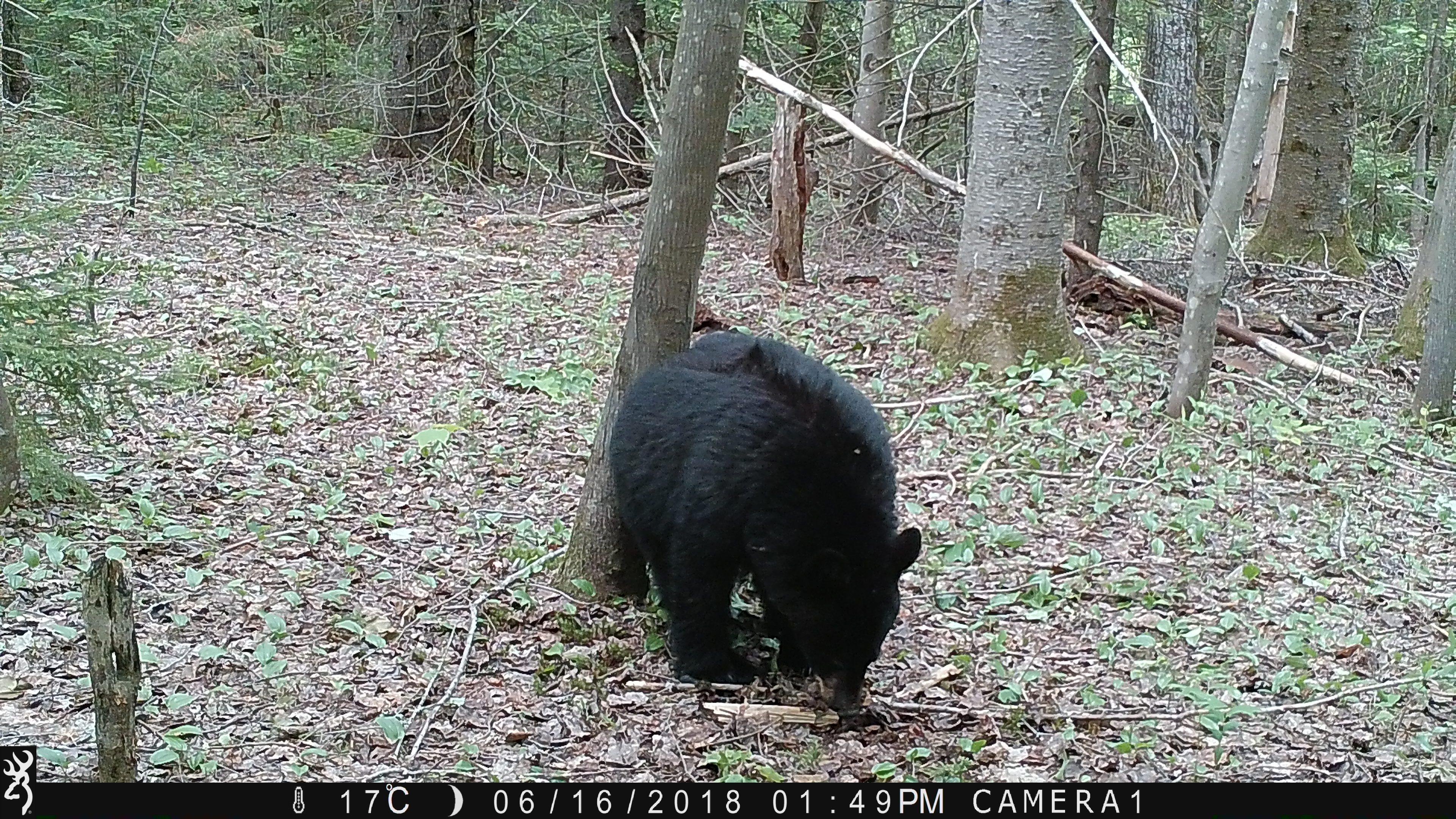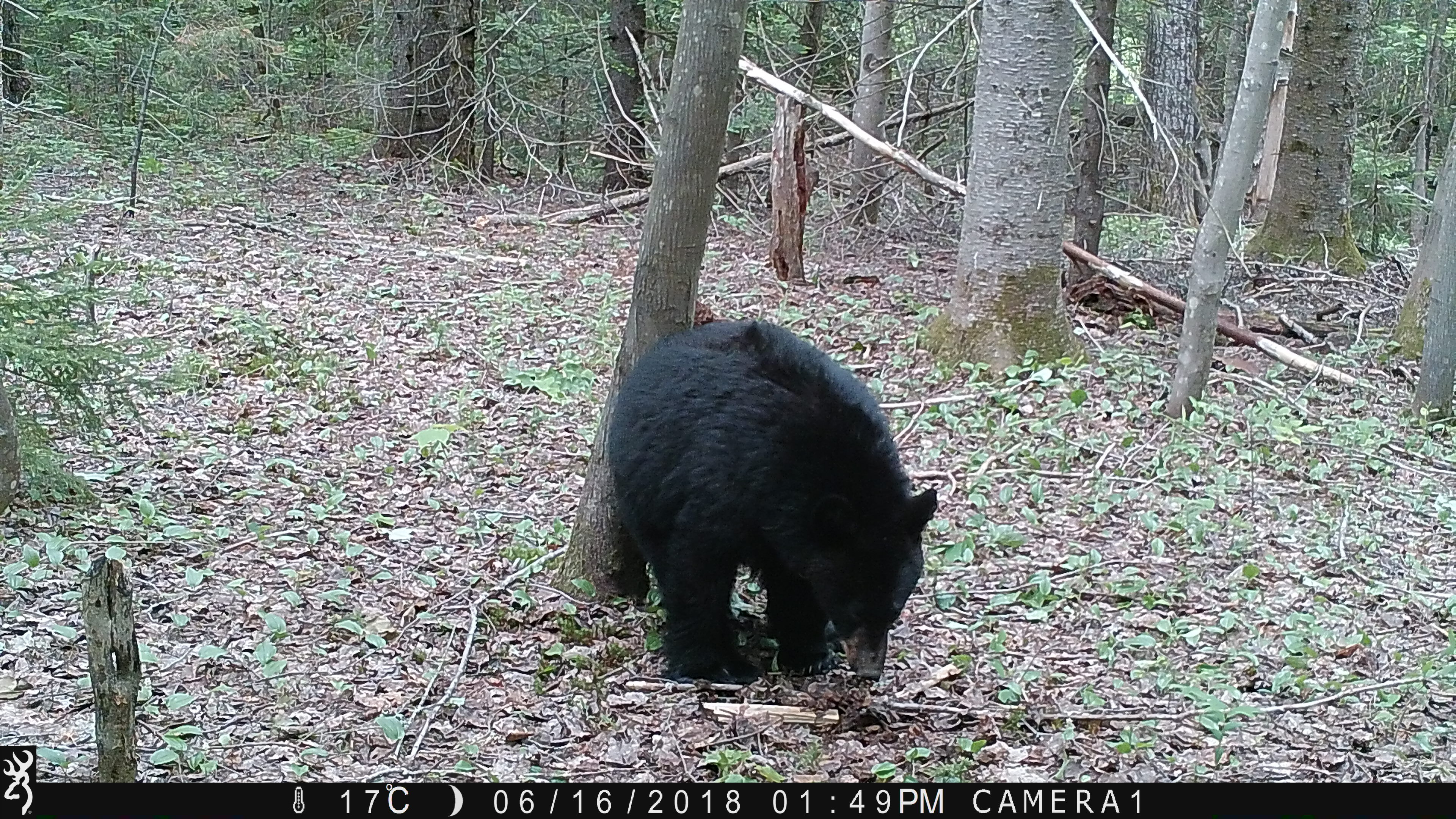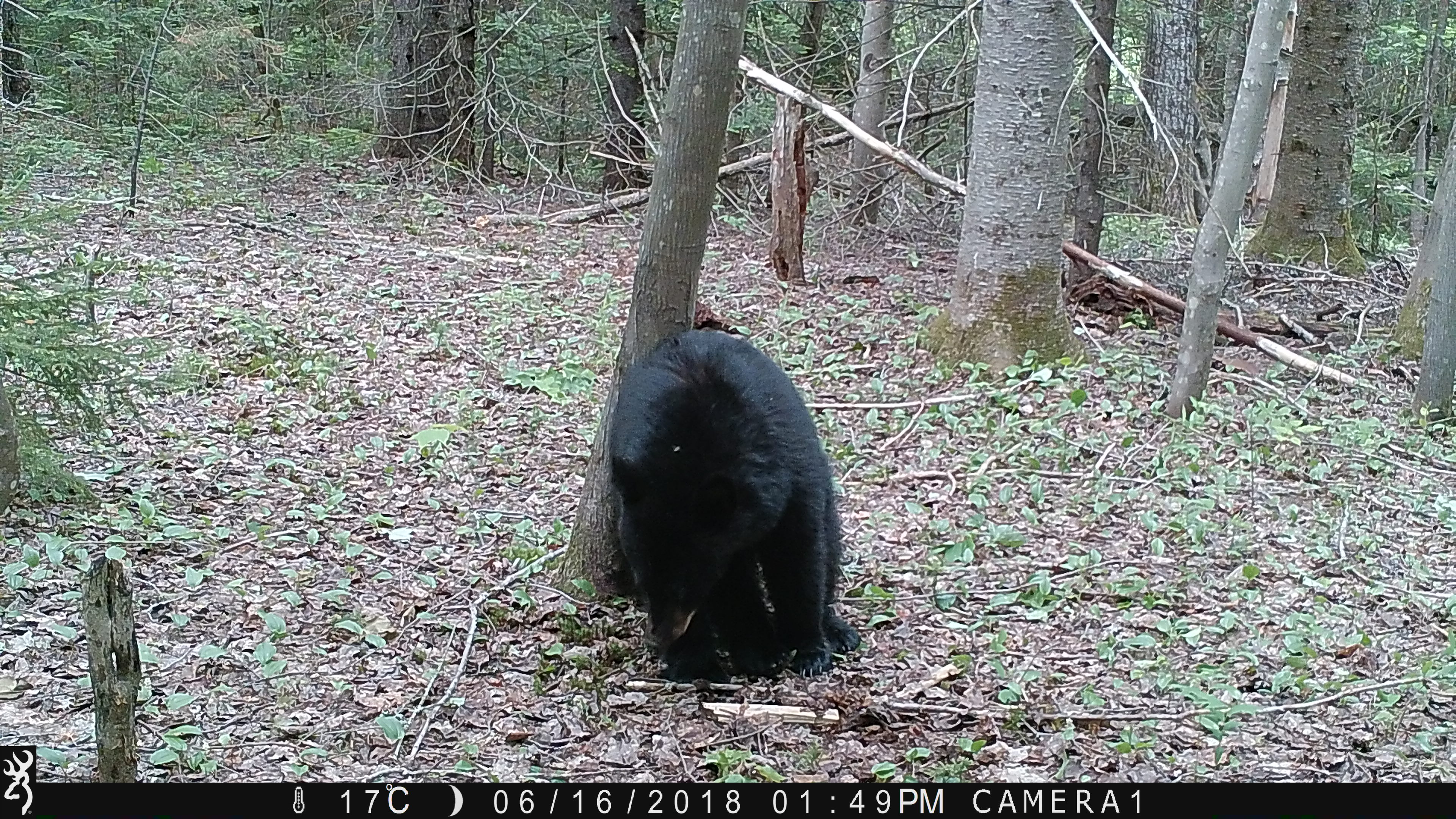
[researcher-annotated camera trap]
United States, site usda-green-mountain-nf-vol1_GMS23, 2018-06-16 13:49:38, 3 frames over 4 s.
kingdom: Animalia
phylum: Chordata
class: Mammalia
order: Carnivora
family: Ursidae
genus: Ursus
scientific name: Ursus americanus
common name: black bear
Black bear (Ursus americanus).